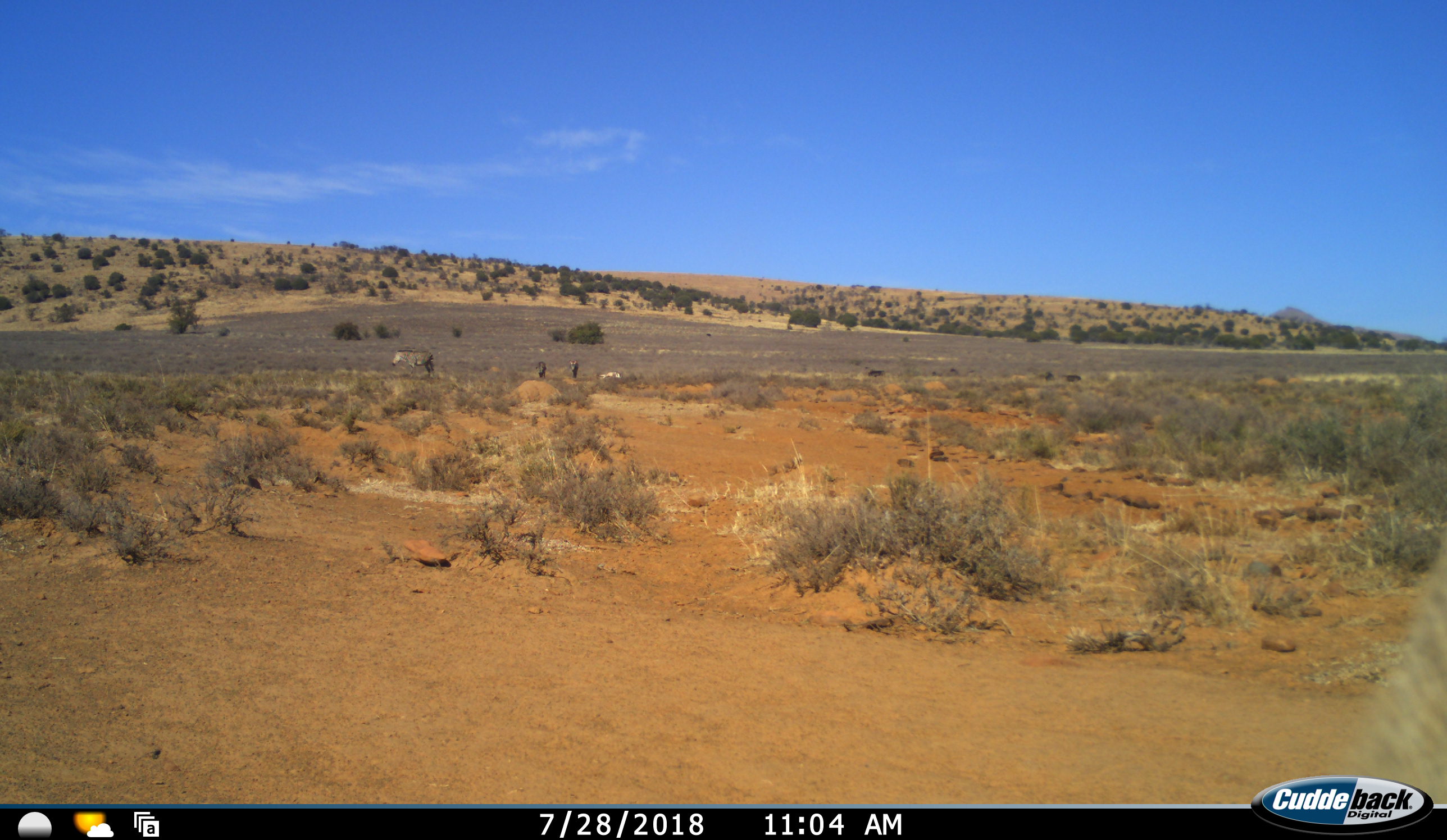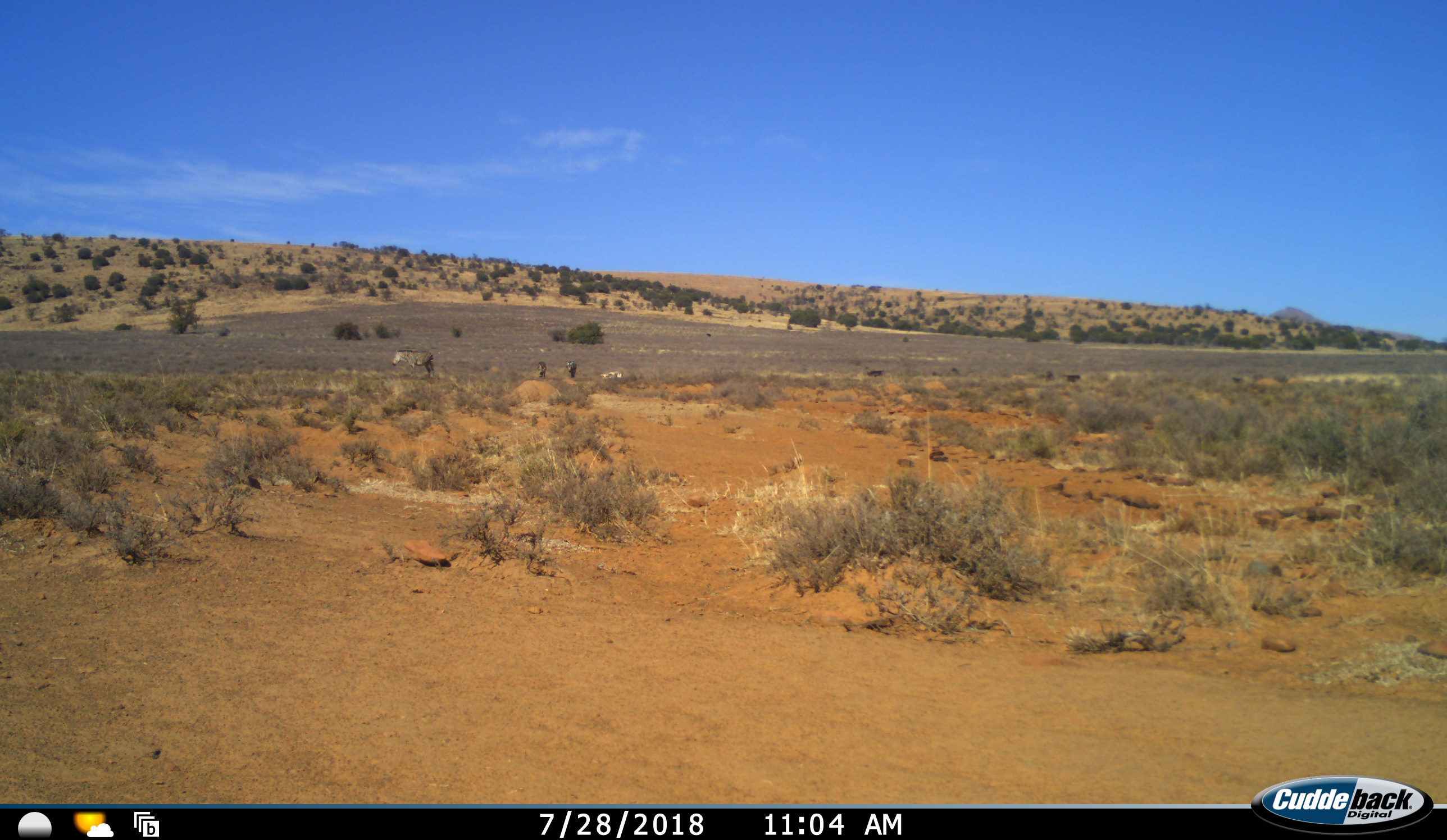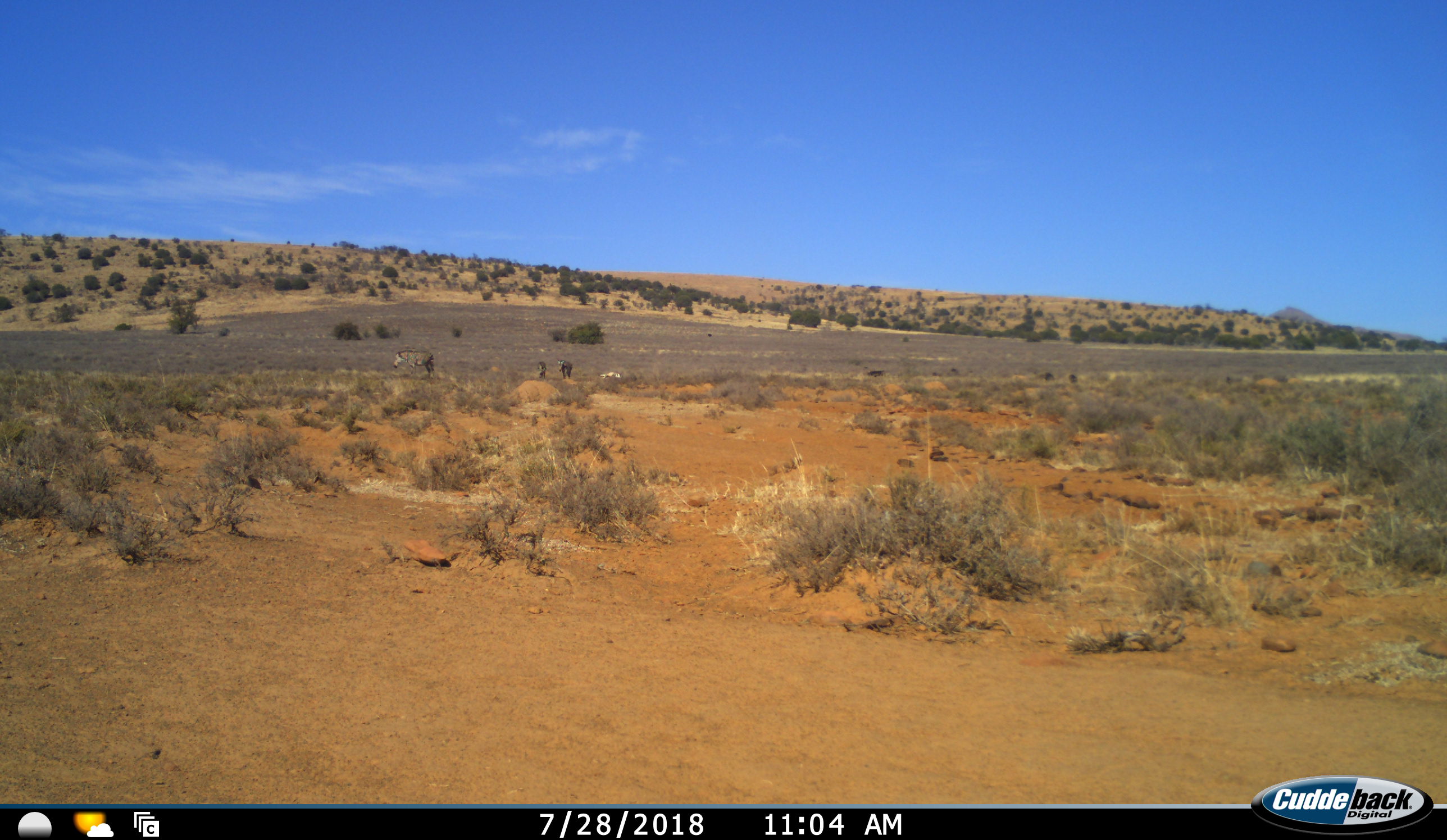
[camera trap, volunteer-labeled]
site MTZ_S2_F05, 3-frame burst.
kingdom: Animalia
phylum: Chordata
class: Mammalia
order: Perissodactyla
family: Equidae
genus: Equus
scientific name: Equus zebra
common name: mountain zebra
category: zebramountain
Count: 4.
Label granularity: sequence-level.